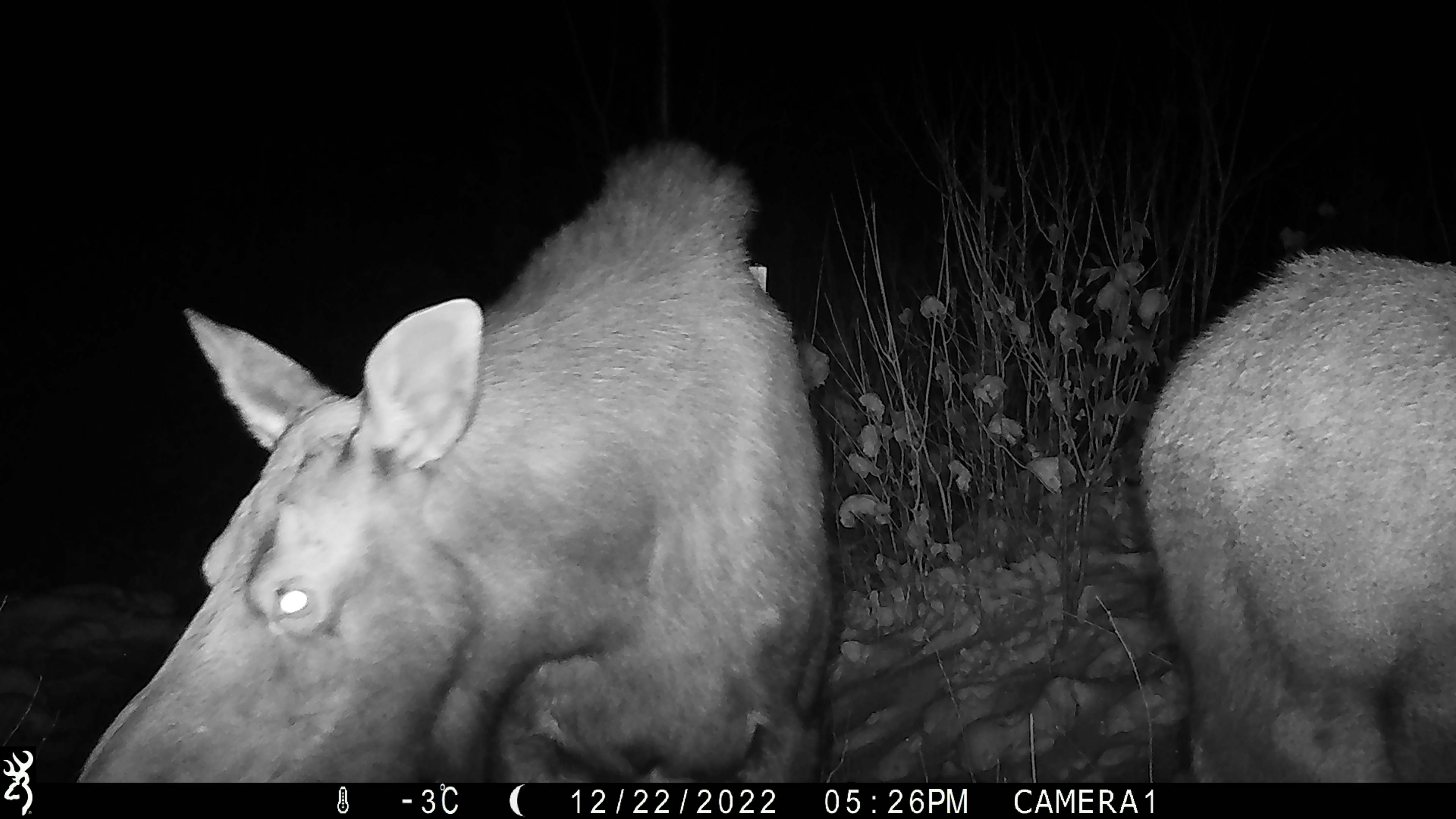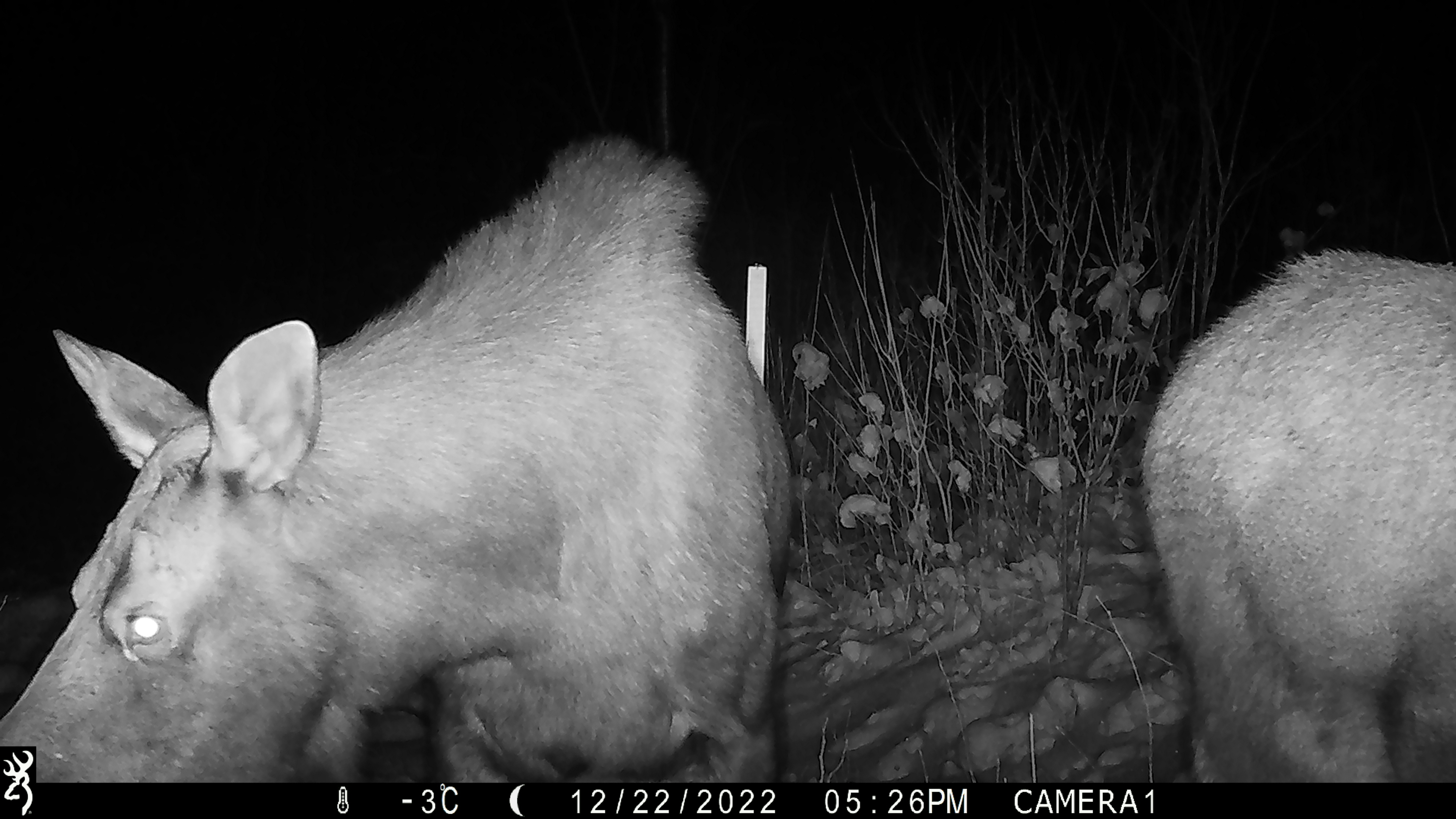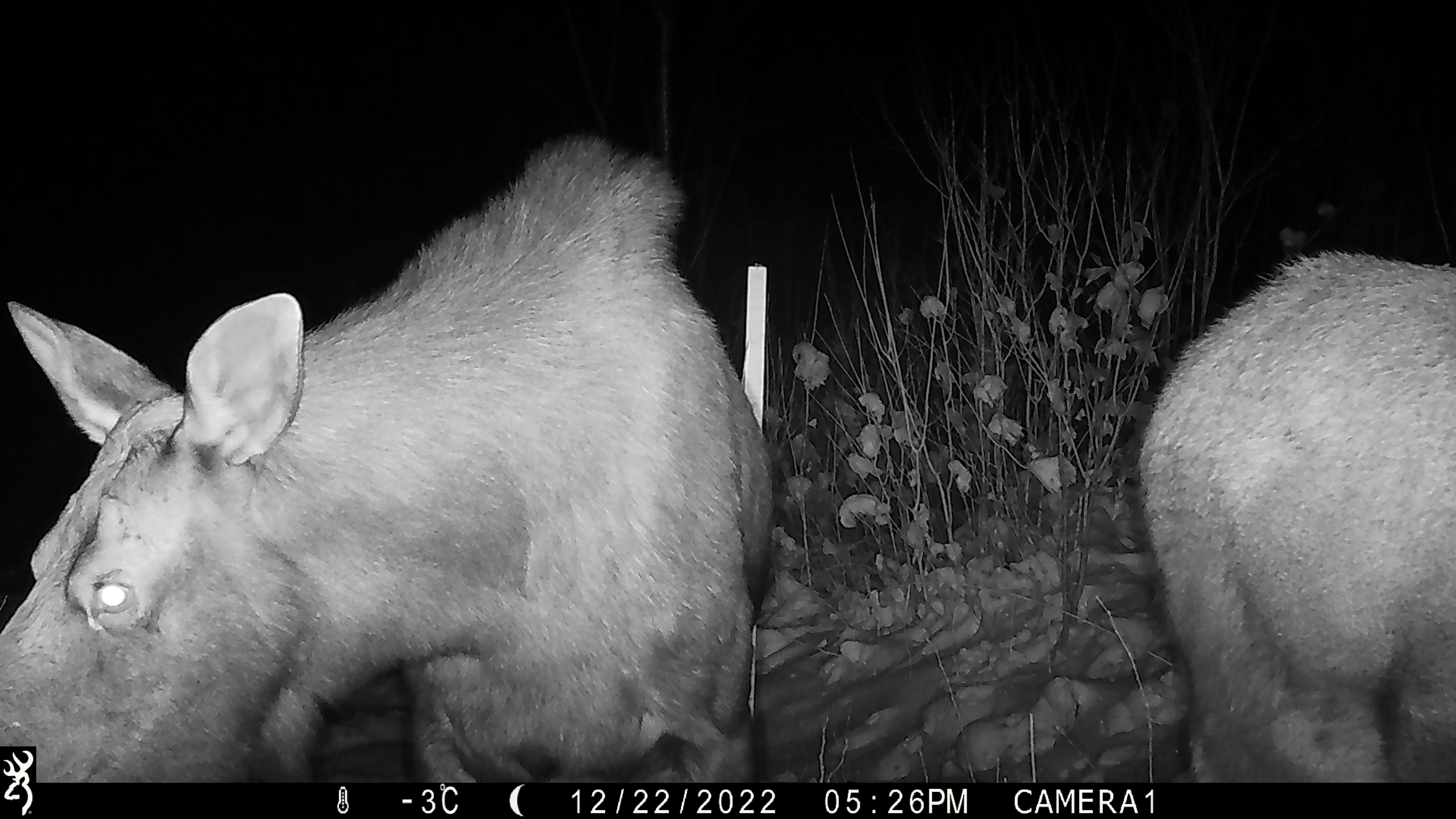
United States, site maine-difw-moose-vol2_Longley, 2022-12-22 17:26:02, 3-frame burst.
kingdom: Animalia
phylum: Chordata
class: Mammalia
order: Artiodactyla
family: Cervidae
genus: Alces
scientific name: Alces alces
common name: moose